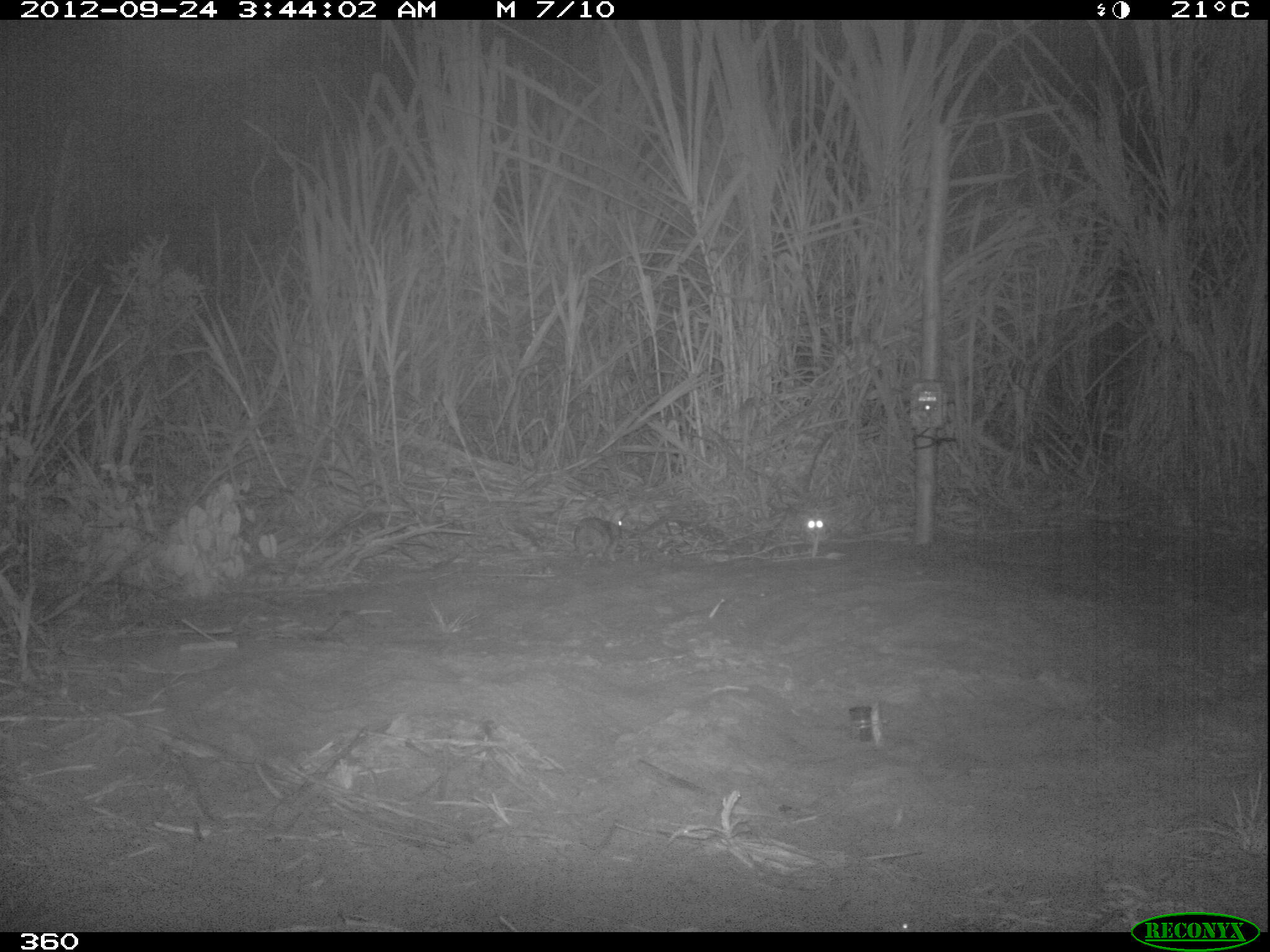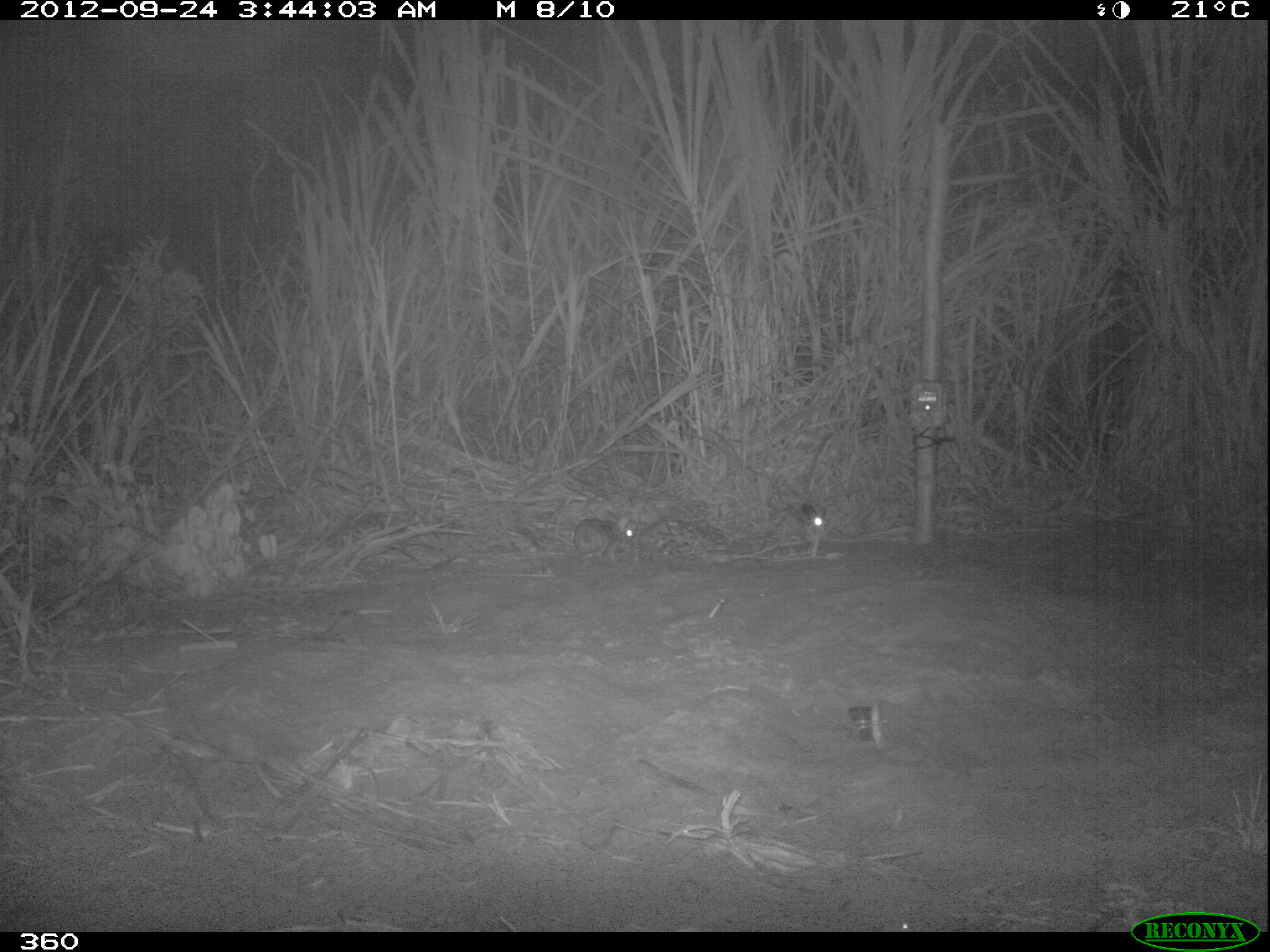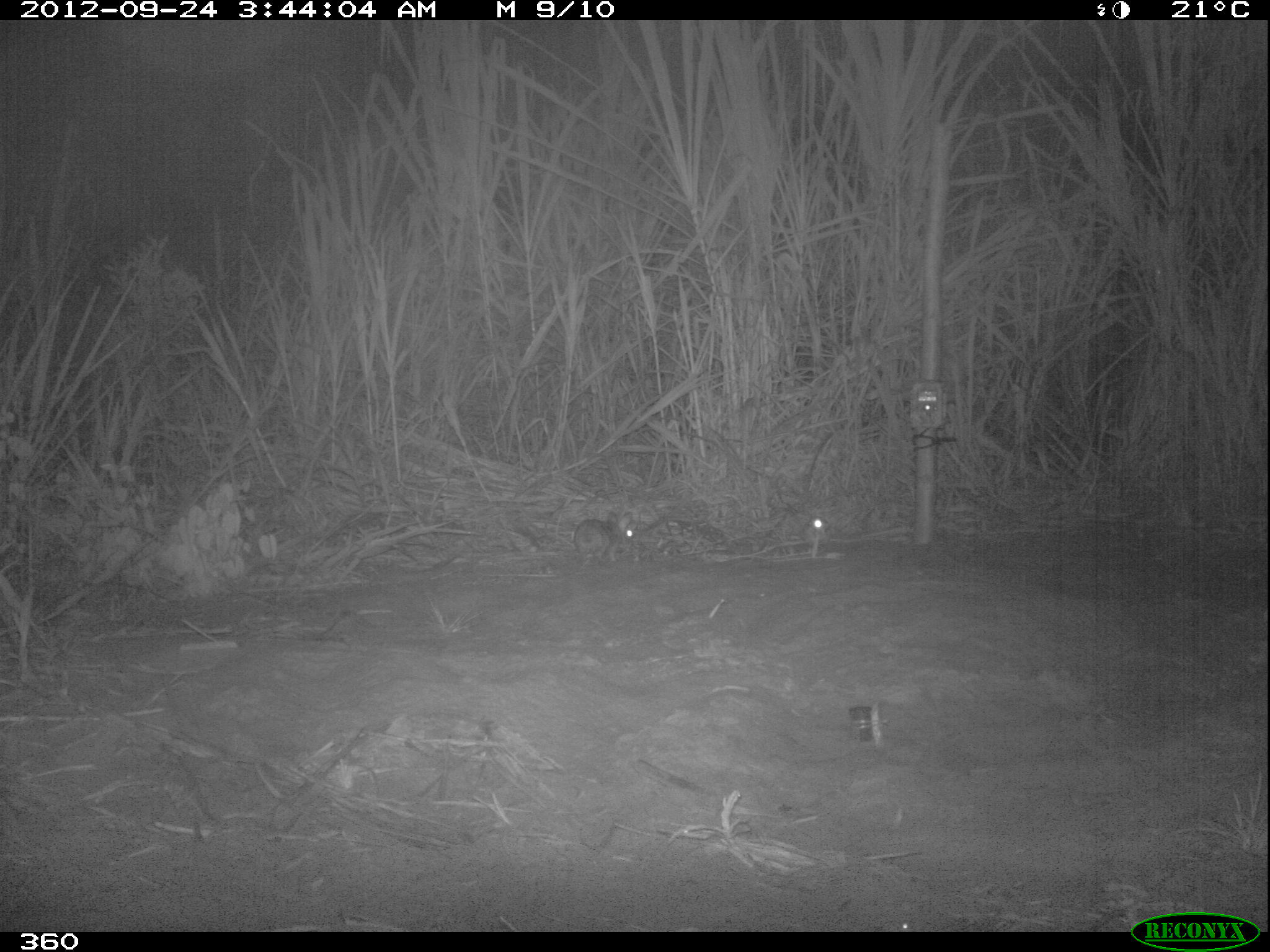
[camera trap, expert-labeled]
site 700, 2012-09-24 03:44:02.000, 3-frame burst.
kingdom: Animalia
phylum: Chordata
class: Mammalia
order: Lagomorpha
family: Leporidae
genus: Sylvilagus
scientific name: Sylvilagus brasiliensis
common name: tapeti